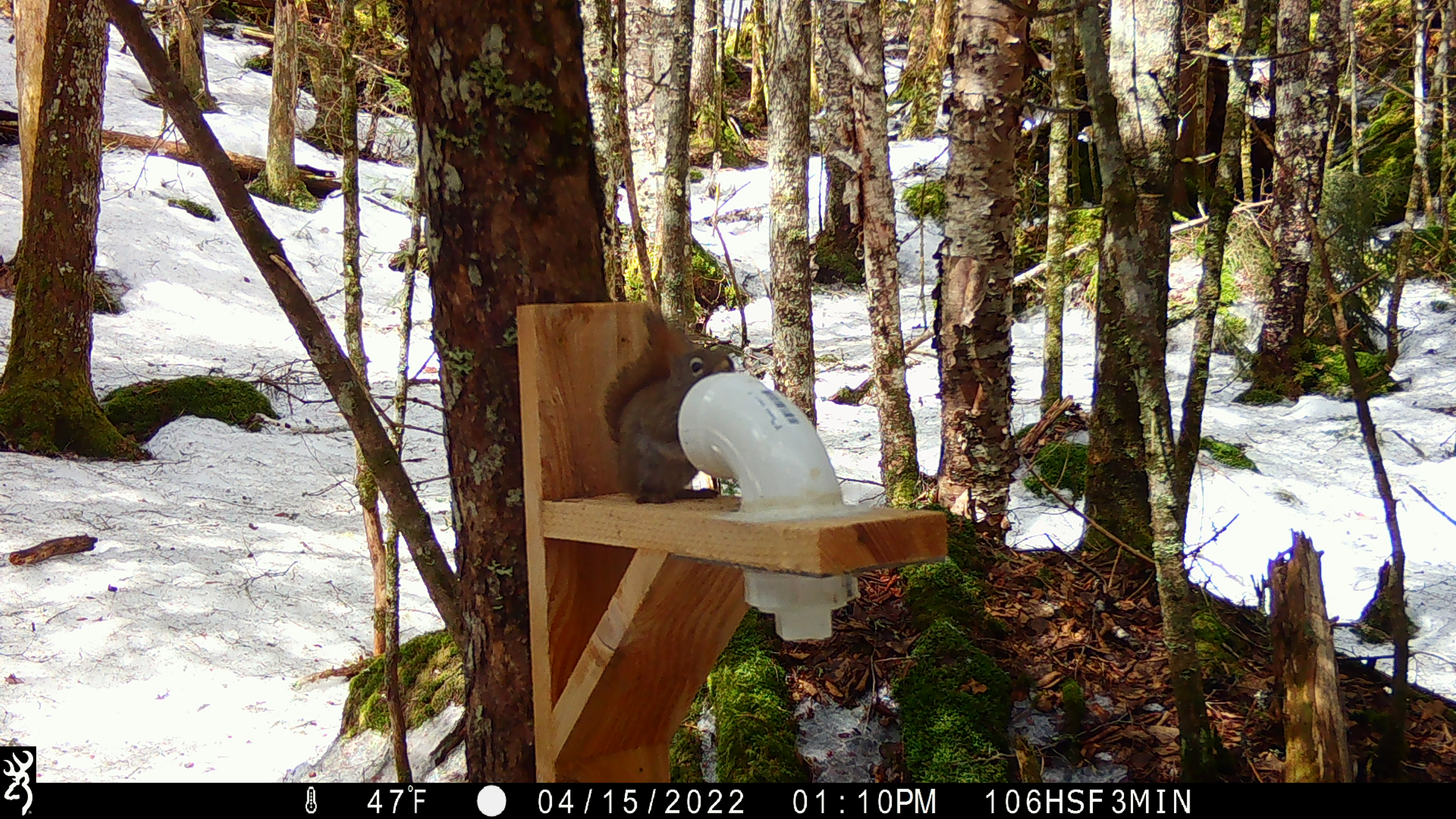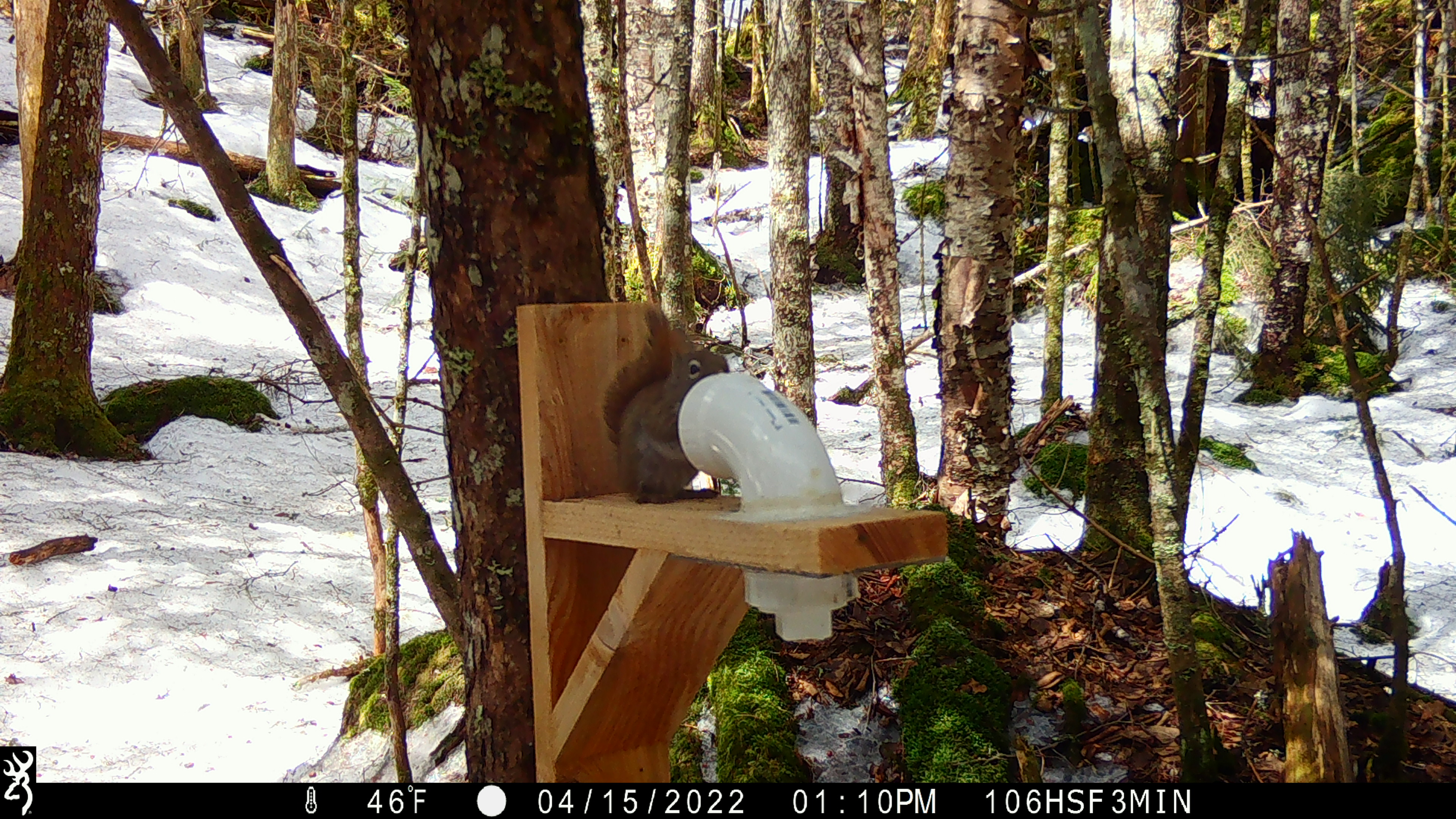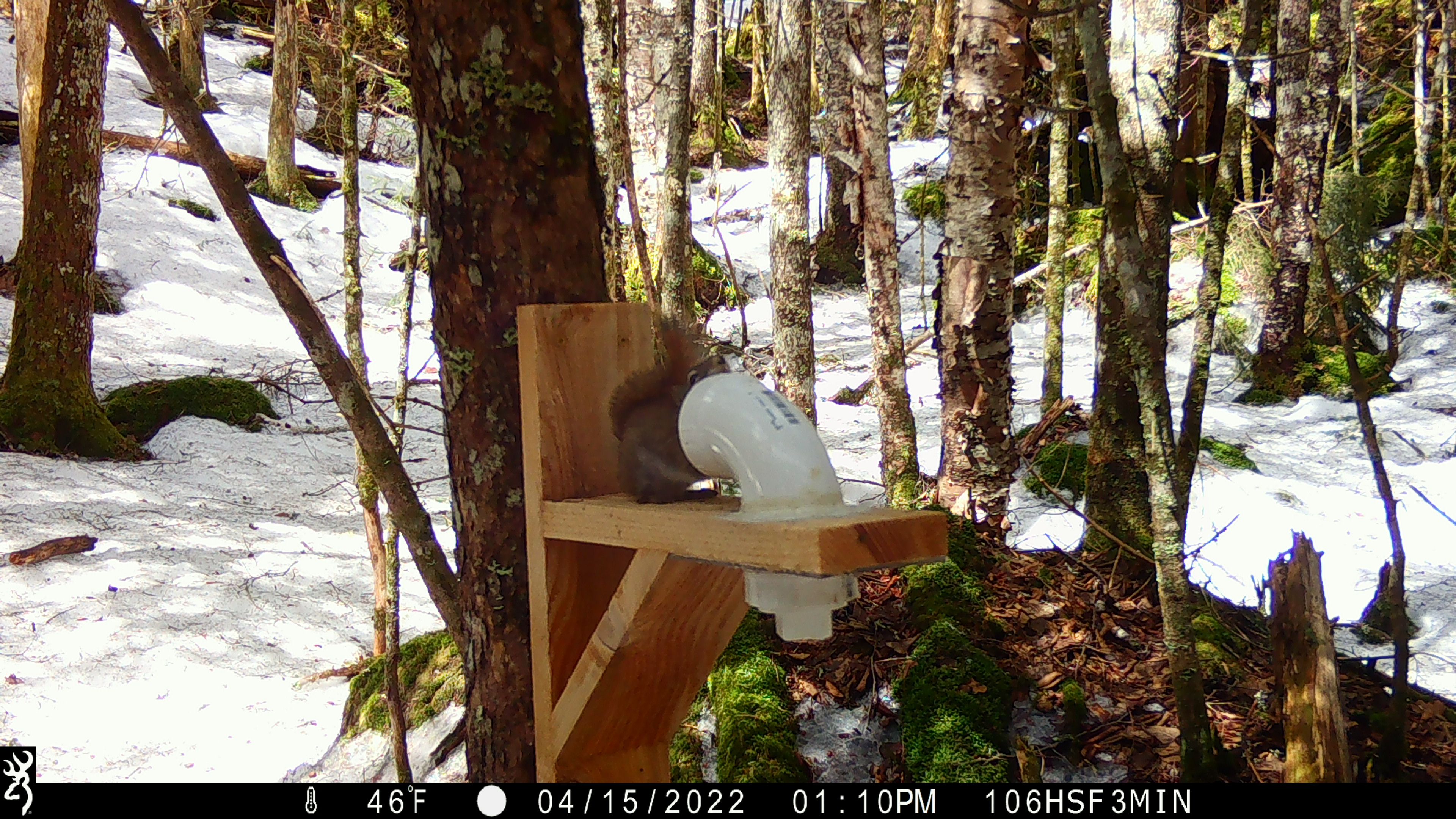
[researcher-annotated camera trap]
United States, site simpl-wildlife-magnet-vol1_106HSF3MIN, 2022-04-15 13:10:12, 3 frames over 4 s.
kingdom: Animalia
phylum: Chordata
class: Mammalia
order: Rodentia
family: Sciuridae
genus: Tamiasciurus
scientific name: Tamiasciurus hudsonicus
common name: red squirrel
Red squirrel (Tamiasciurus hudsonicus).